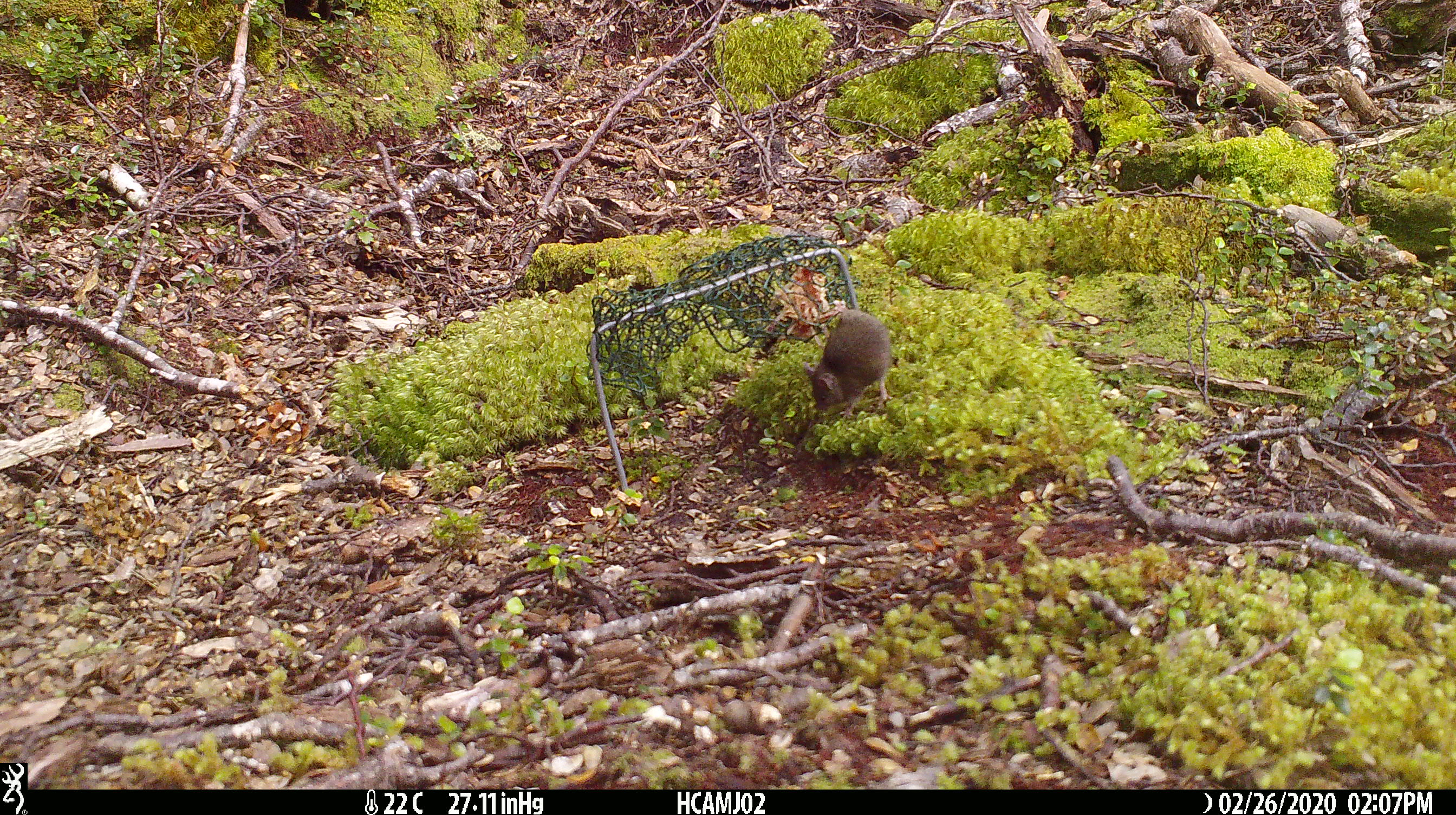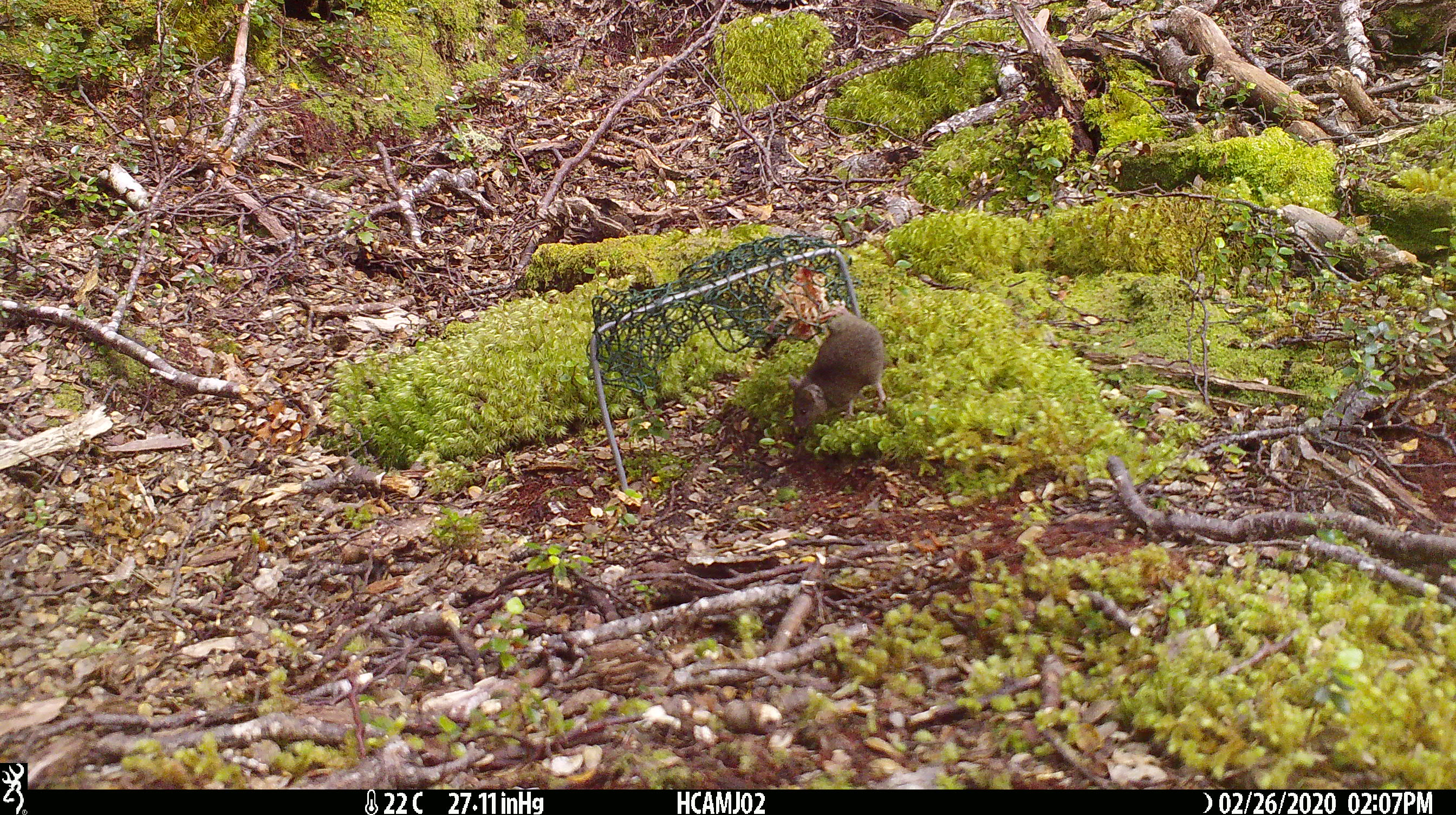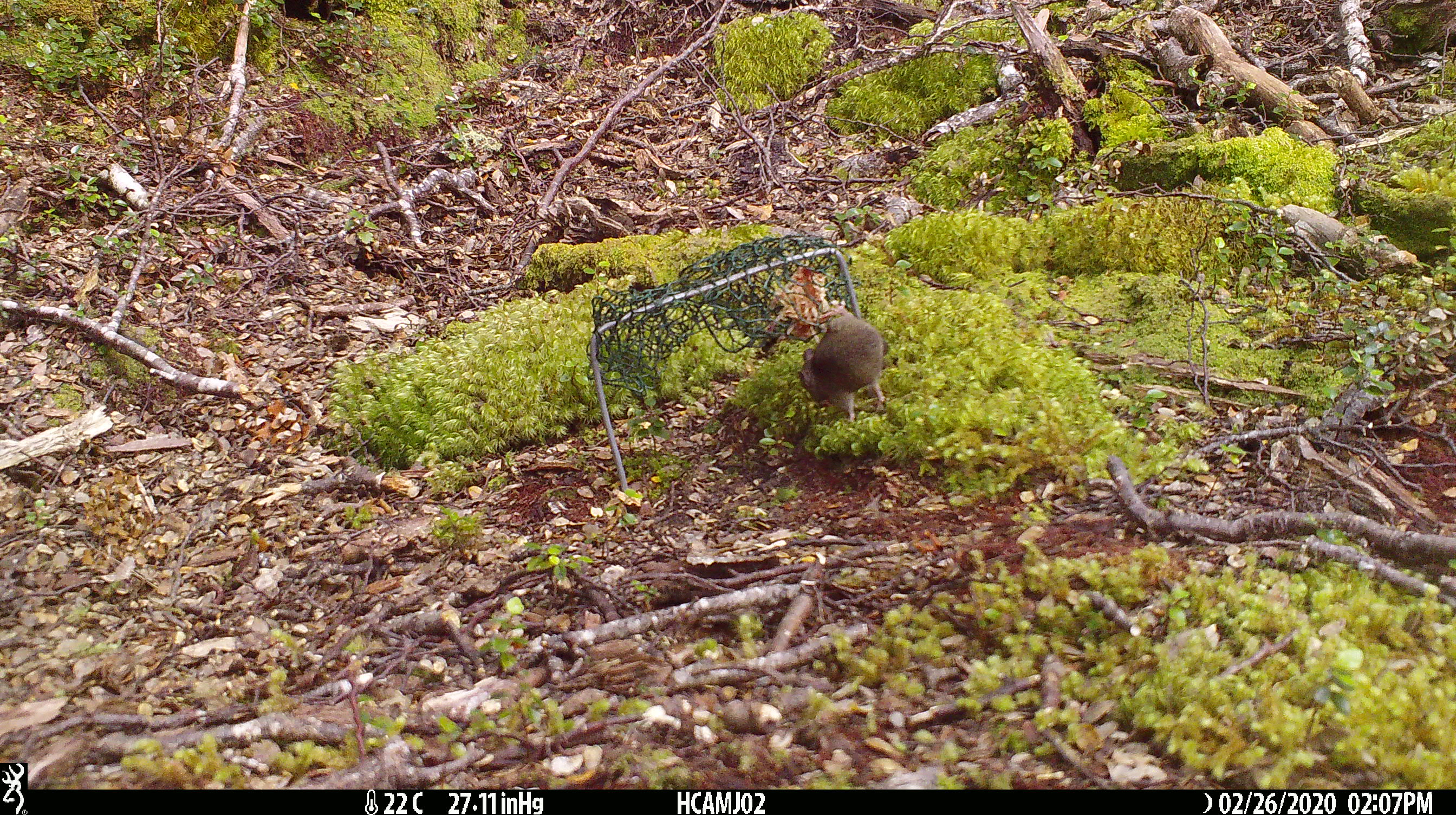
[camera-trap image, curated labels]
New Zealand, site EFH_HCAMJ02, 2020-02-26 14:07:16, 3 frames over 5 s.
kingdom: Animalia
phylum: Chordata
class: Mammalia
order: Rodentia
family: Muridae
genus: Mus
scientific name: Mus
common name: mouse